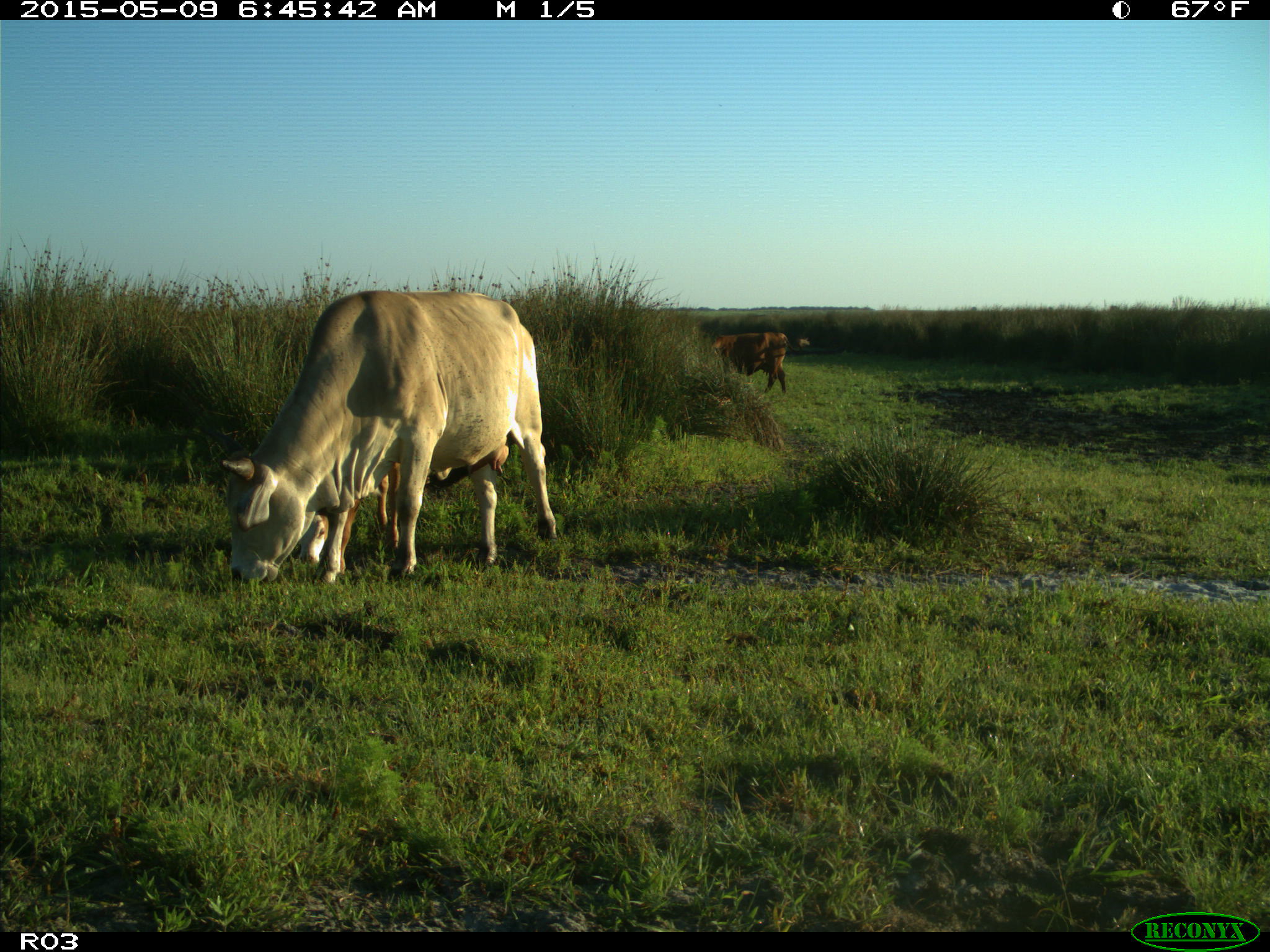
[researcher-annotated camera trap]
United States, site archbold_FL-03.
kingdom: Animalia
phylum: Chordata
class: Mammalia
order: Artiodactyla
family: Bovidae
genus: Bos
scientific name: Bos taurus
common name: domestic cow